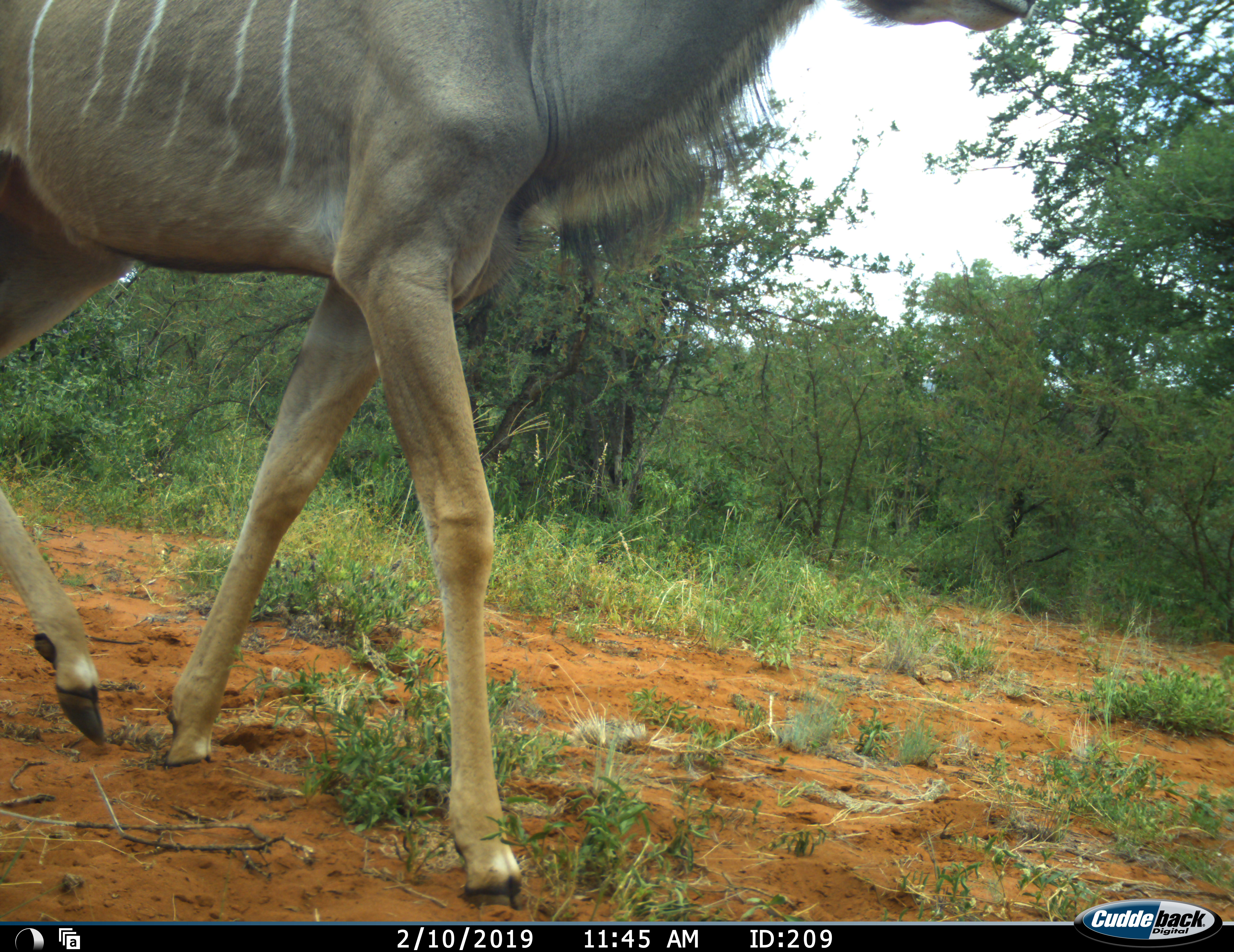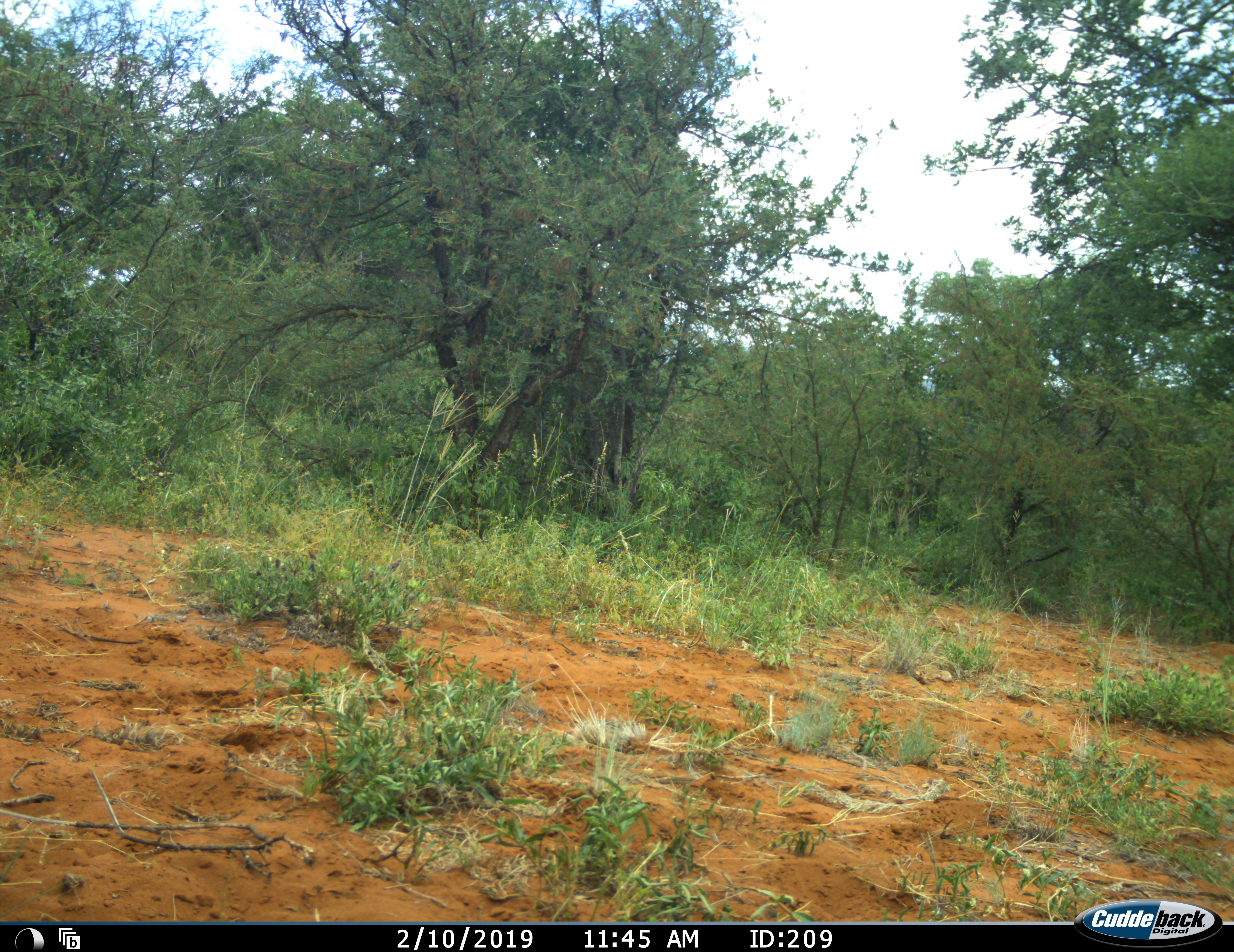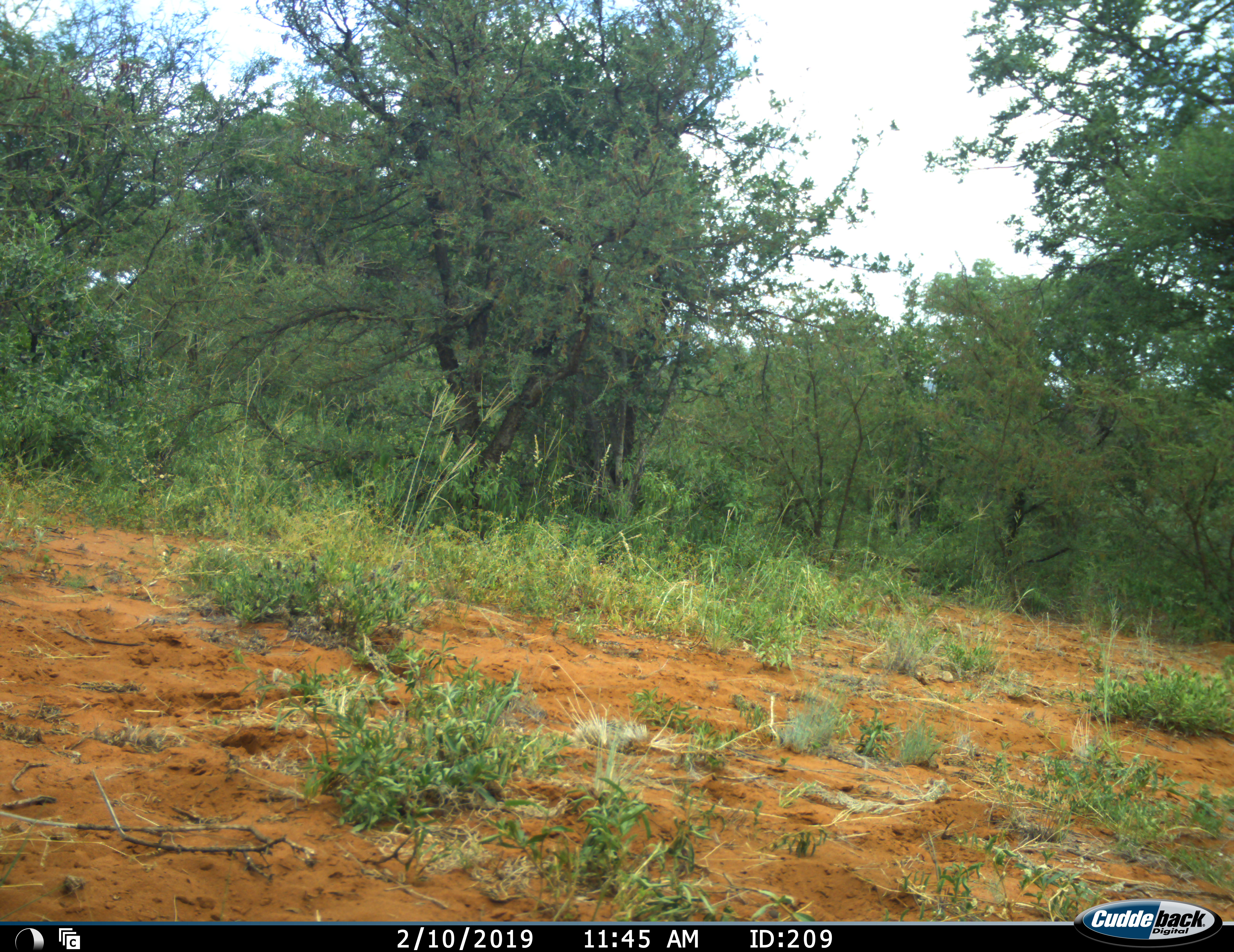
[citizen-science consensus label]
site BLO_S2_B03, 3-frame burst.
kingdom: Animalia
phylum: Chordata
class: Mammalia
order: Artiodactyla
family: Bovidae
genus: Tragelaphus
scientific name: Tragelaphus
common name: kudu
Kudu (Tragelaphus), count 1. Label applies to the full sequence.